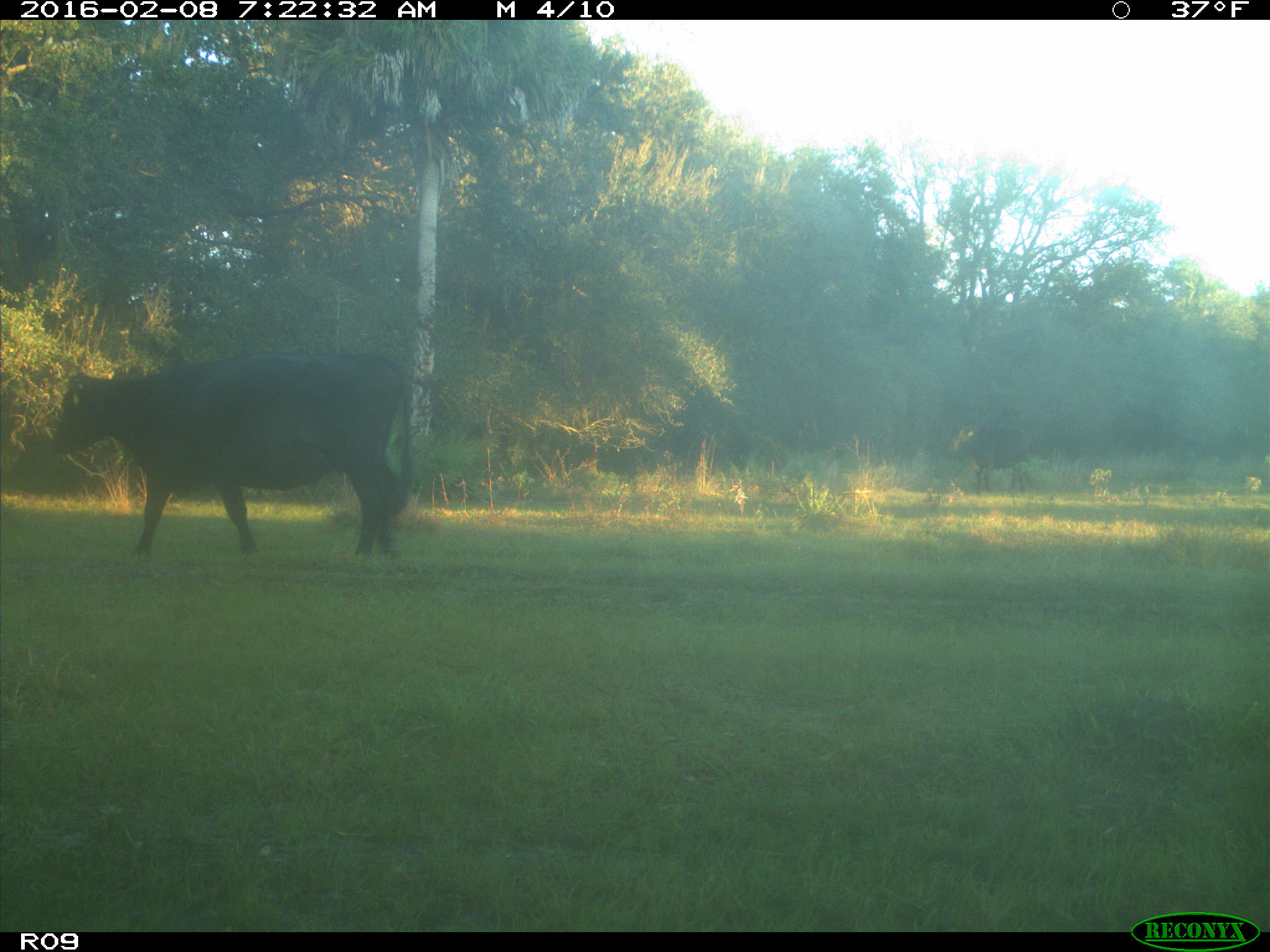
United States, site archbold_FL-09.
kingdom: Animalia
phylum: Chordata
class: Mammalia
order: Artiodactyla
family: Bovidae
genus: Bos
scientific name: Bos taurus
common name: domestic cow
Bos taurus (domestic cow).